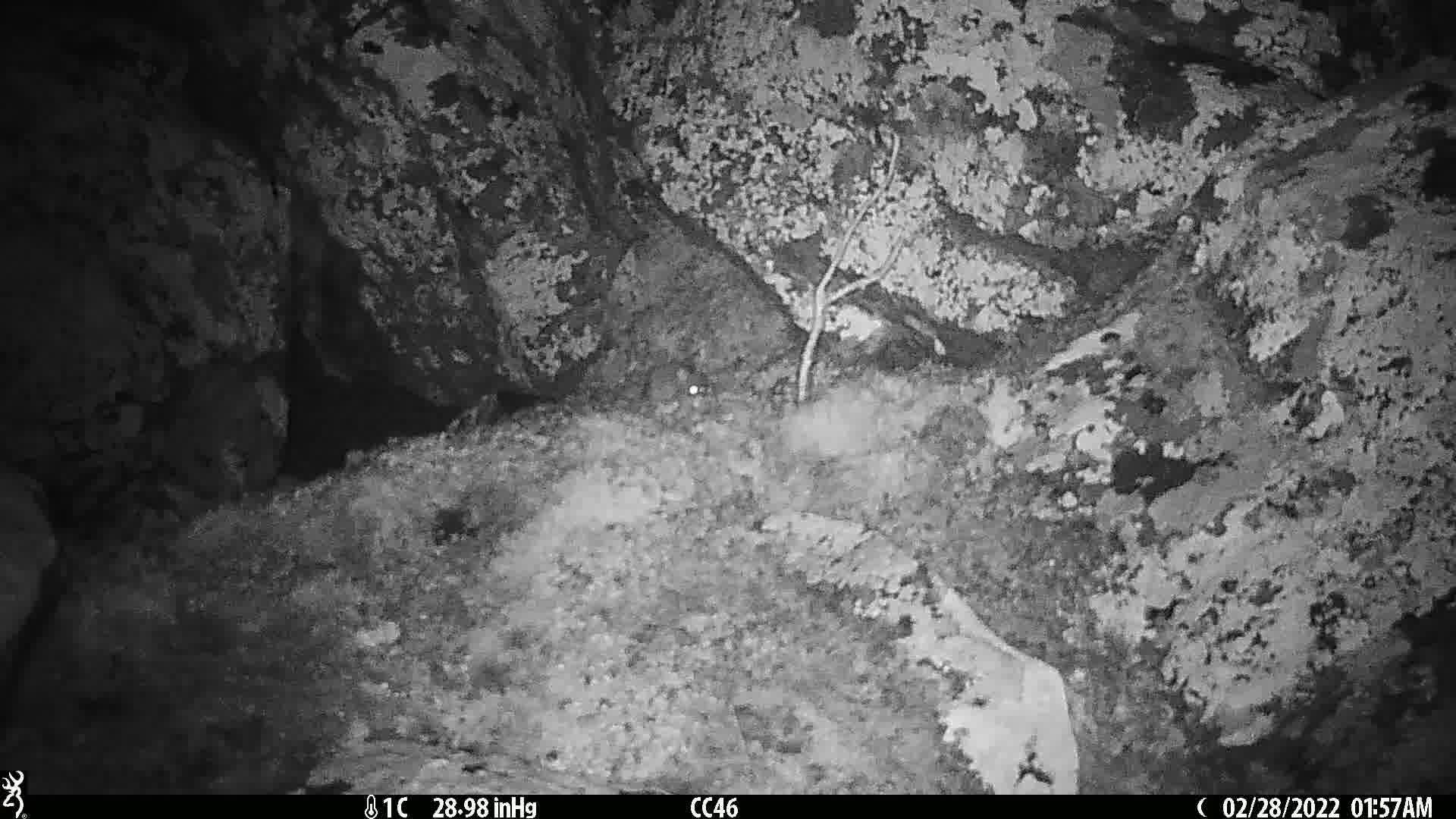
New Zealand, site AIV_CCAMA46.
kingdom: Animalia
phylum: Chordata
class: Mammalia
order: Rodentia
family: Muridae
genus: Mus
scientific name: Mus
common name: mouse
Mouse (Mus).